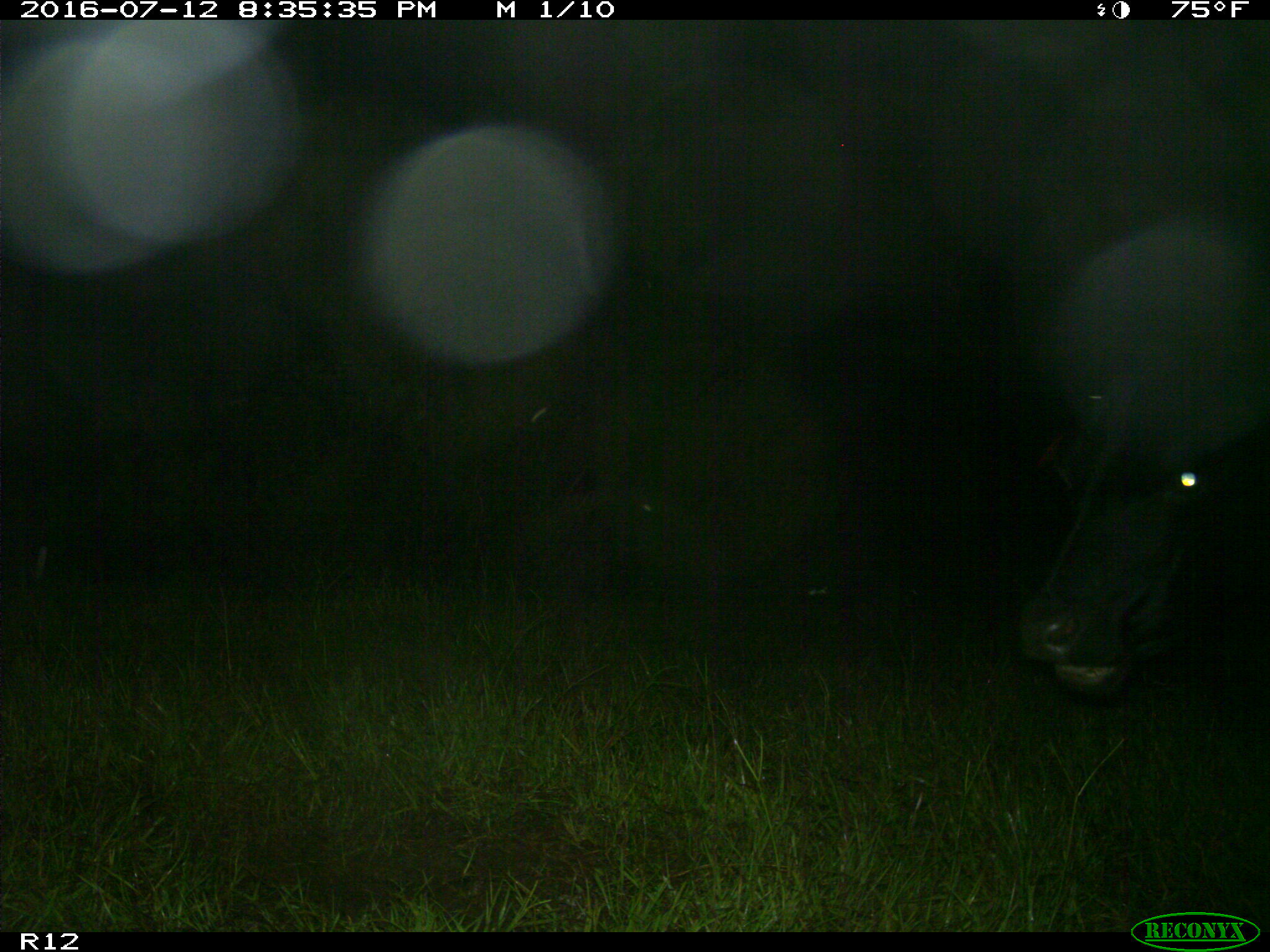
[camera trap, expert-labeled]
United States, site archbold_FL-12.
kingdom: Animalia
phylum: Chordata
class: Mammalia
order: Artiodactyla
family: Bovidae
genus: Bos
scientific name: Bos taurus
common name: domestic cow